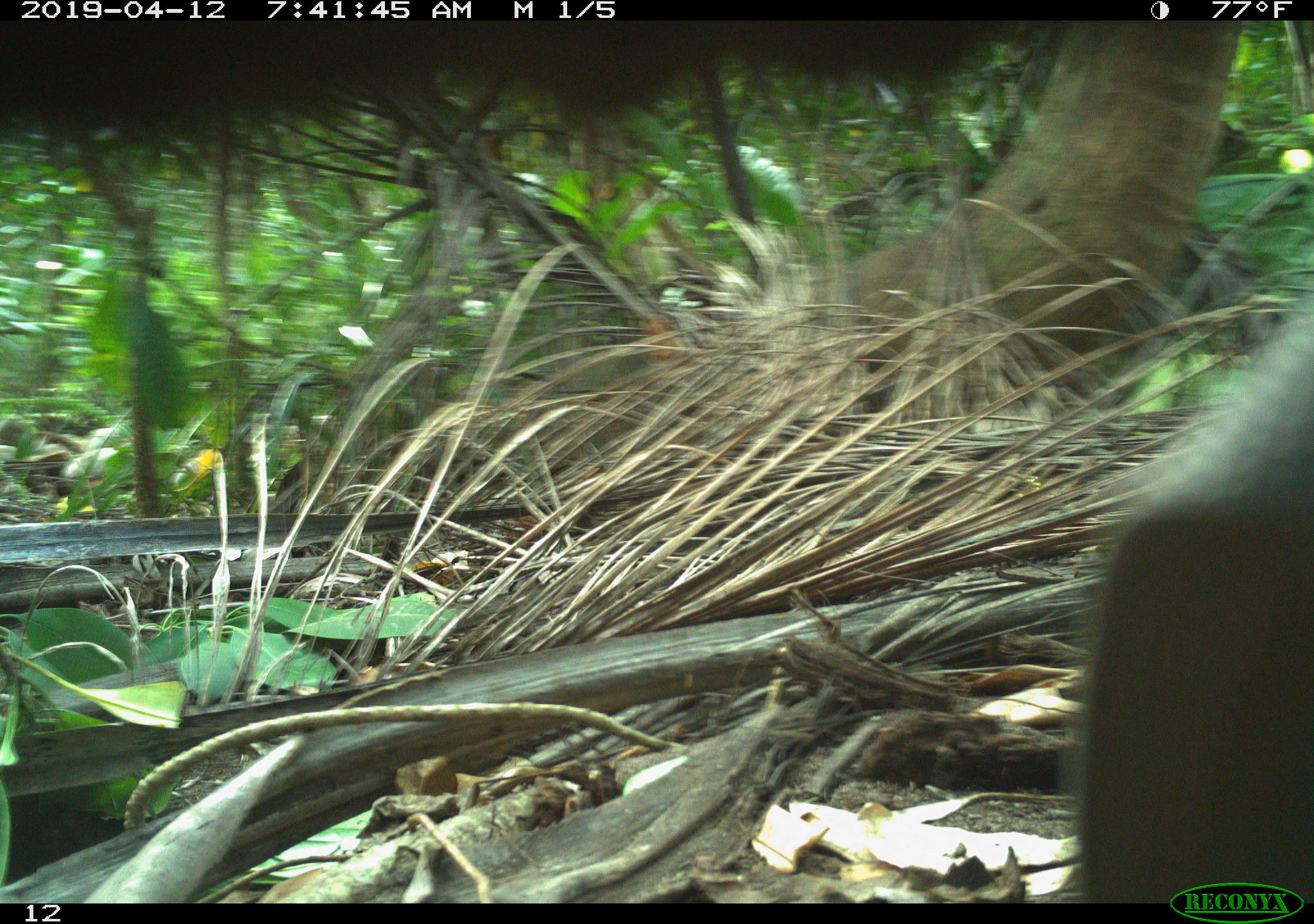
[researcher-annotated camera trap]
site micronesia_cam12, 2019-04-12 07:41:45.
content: unidentified animal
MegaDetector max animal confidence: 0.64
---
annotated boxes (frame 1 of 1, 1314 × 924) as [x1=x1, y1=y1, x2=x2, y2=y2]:
unknown: [x1=1073, y1=291, x2=1314, y2=879]